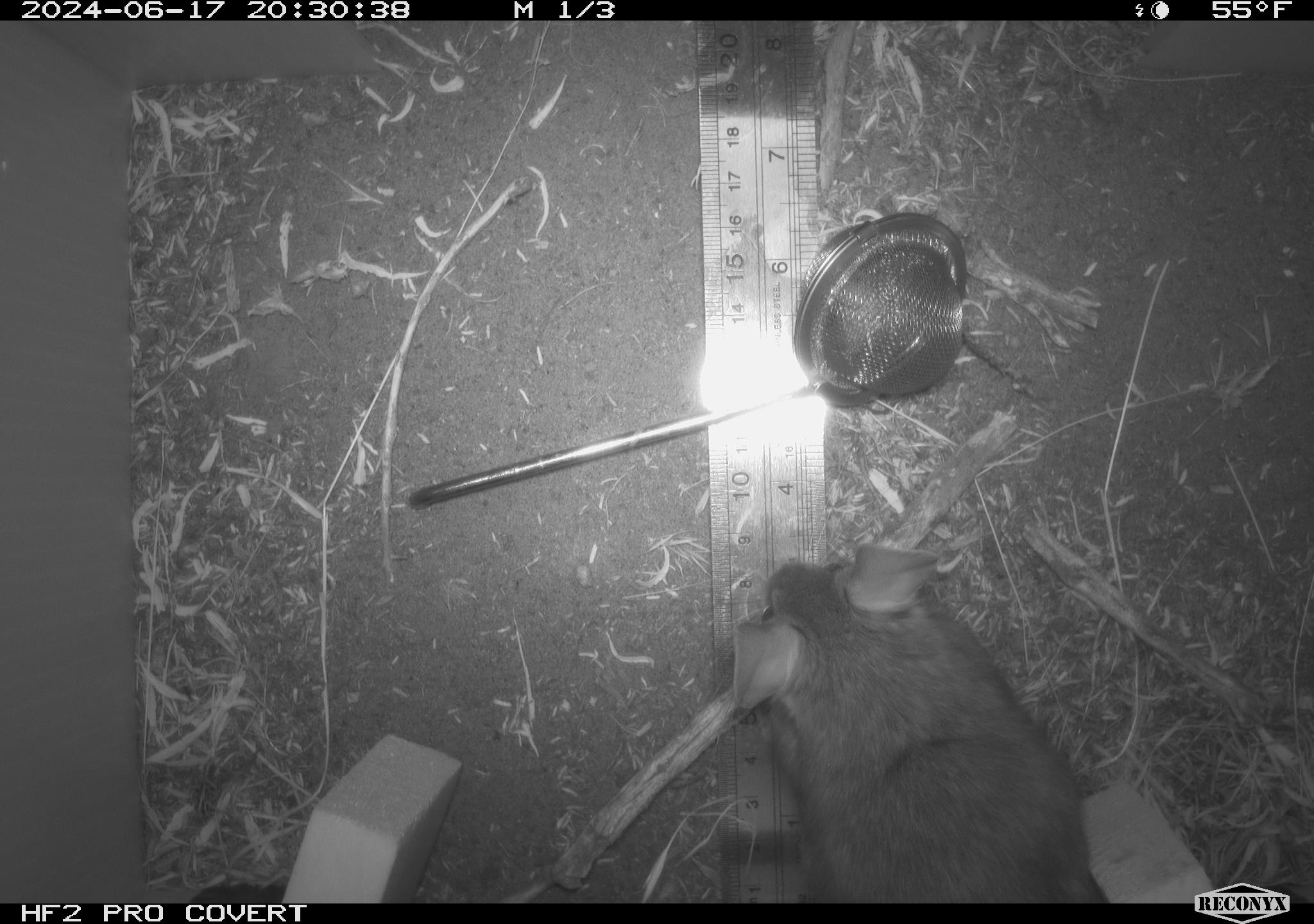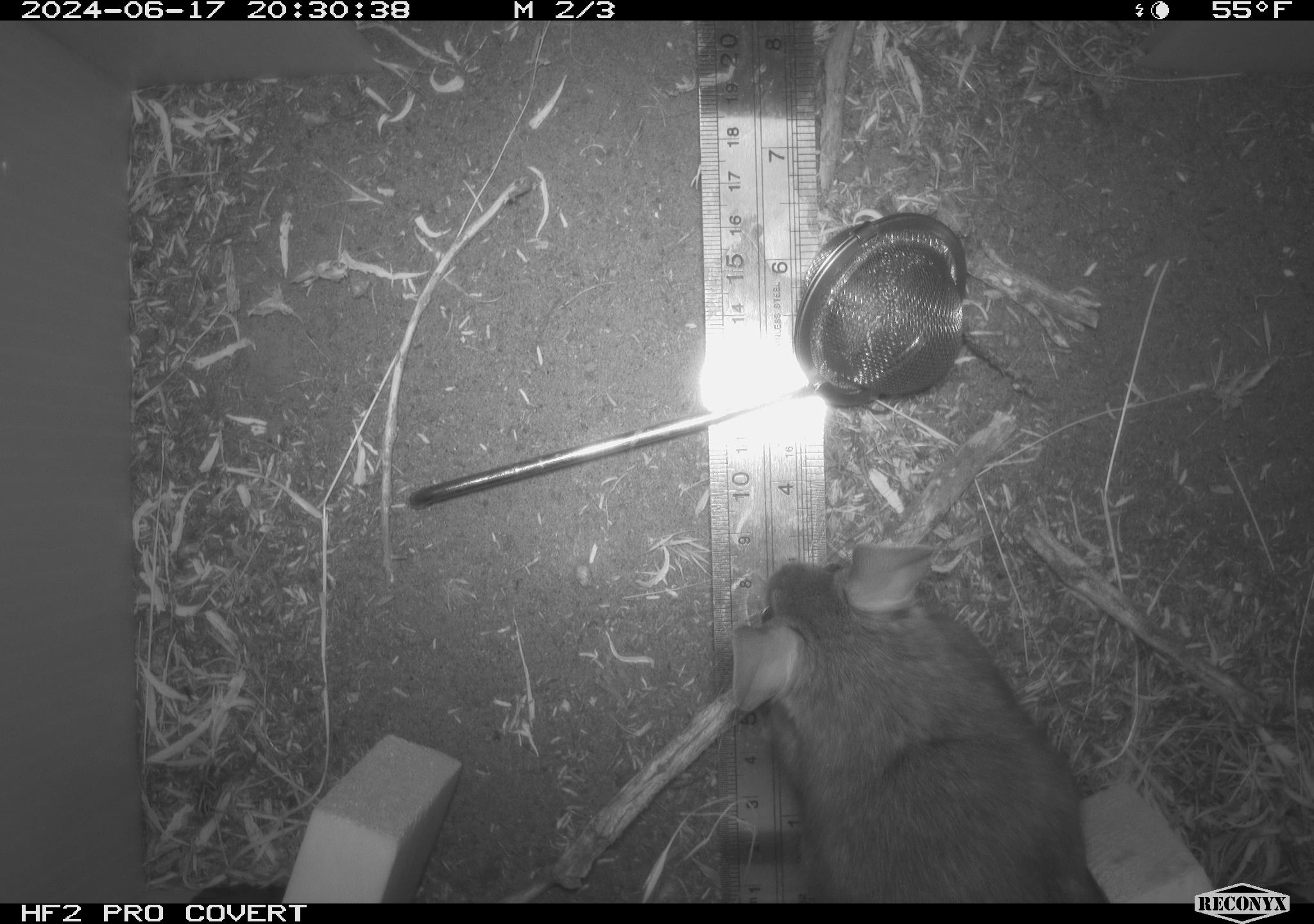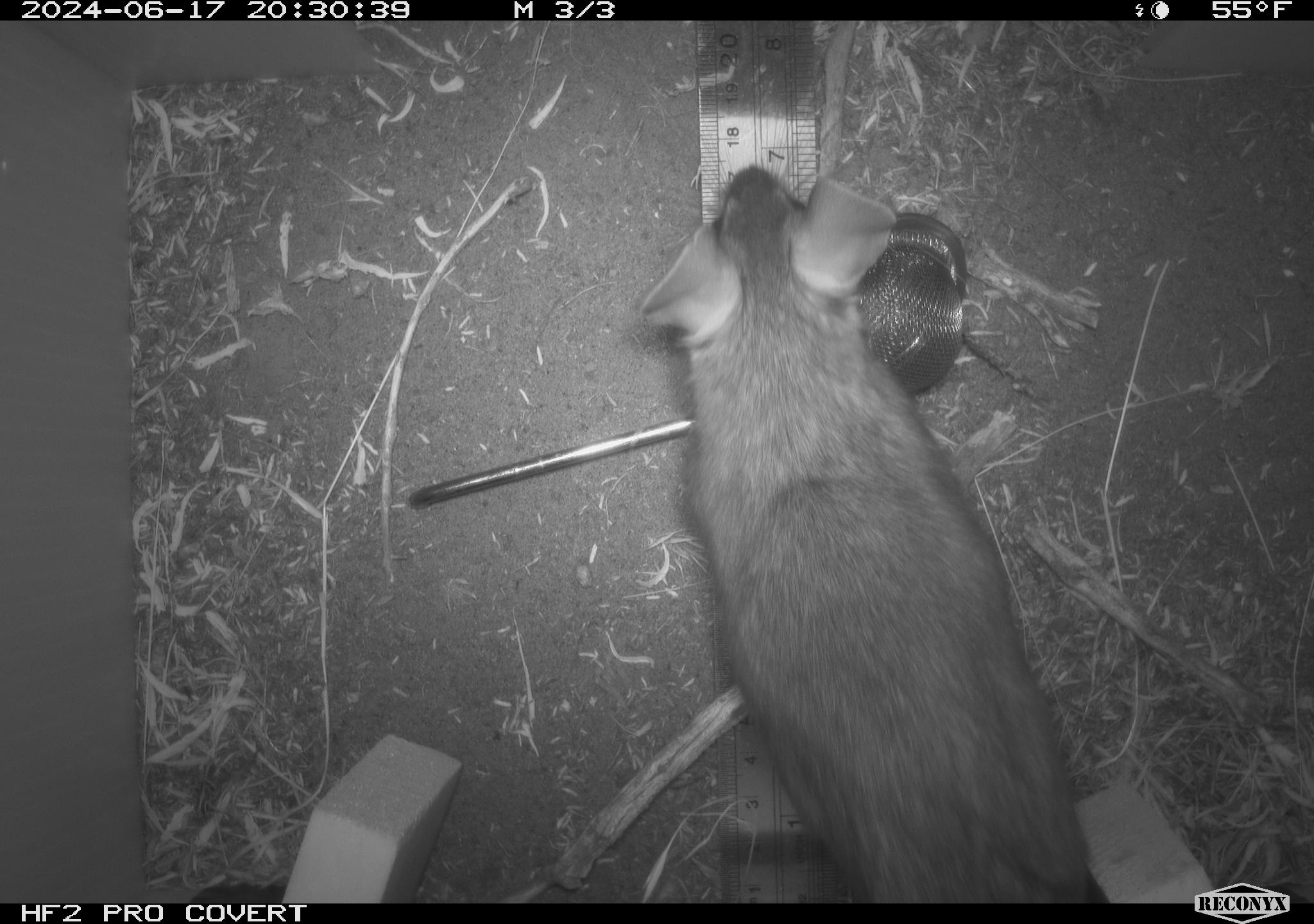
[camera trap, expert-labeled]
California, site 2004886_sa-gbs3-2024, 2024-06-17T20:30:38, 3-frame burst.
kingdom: Animalia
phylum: Chordata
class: Mammalia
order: Rodentia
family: Cricetidae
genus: Neotoma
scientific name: Neotoma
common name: pack rat or woodrat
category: neotoma species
Neotoma species (pack rat or woodrat) (Neotoma).